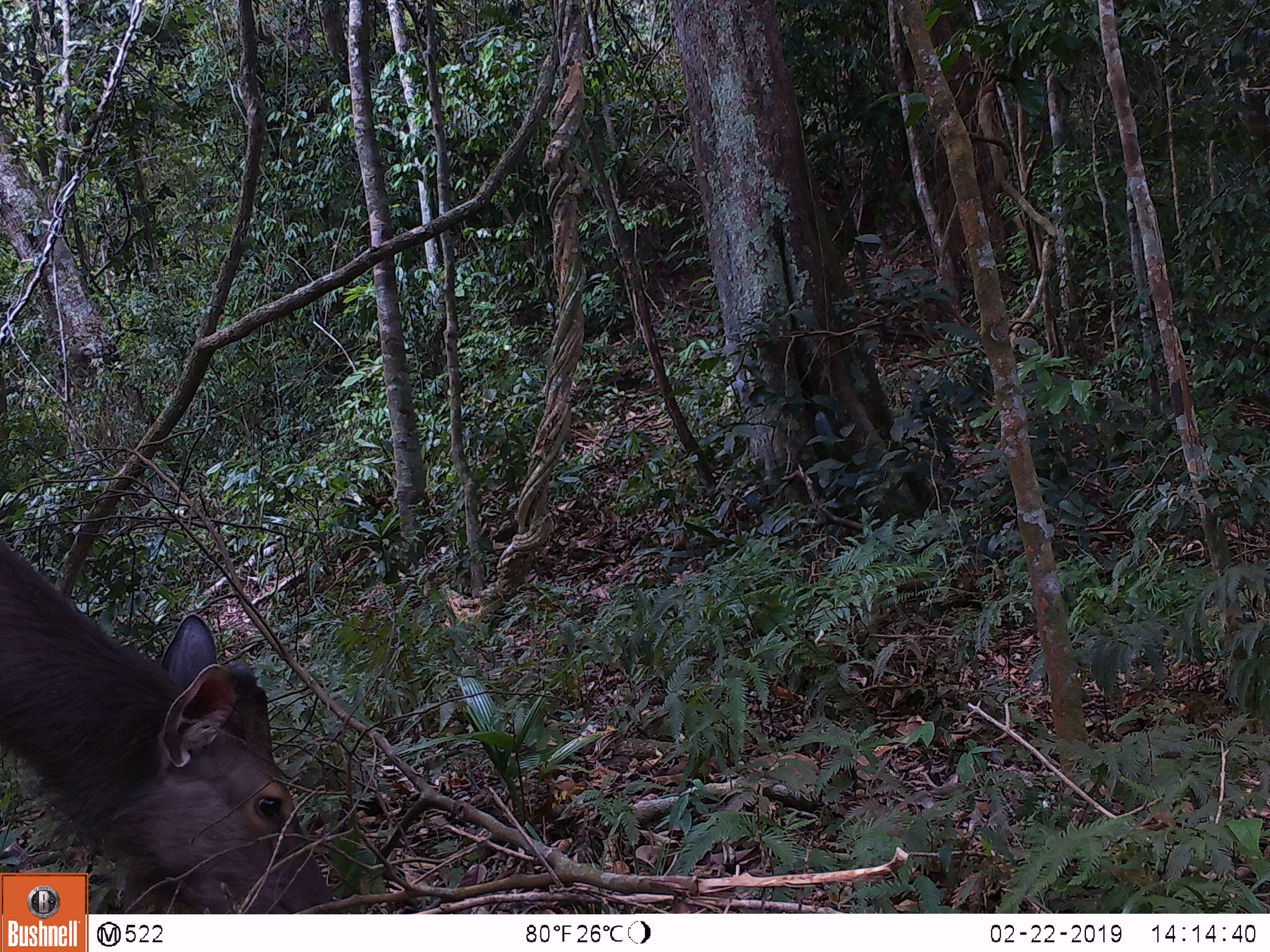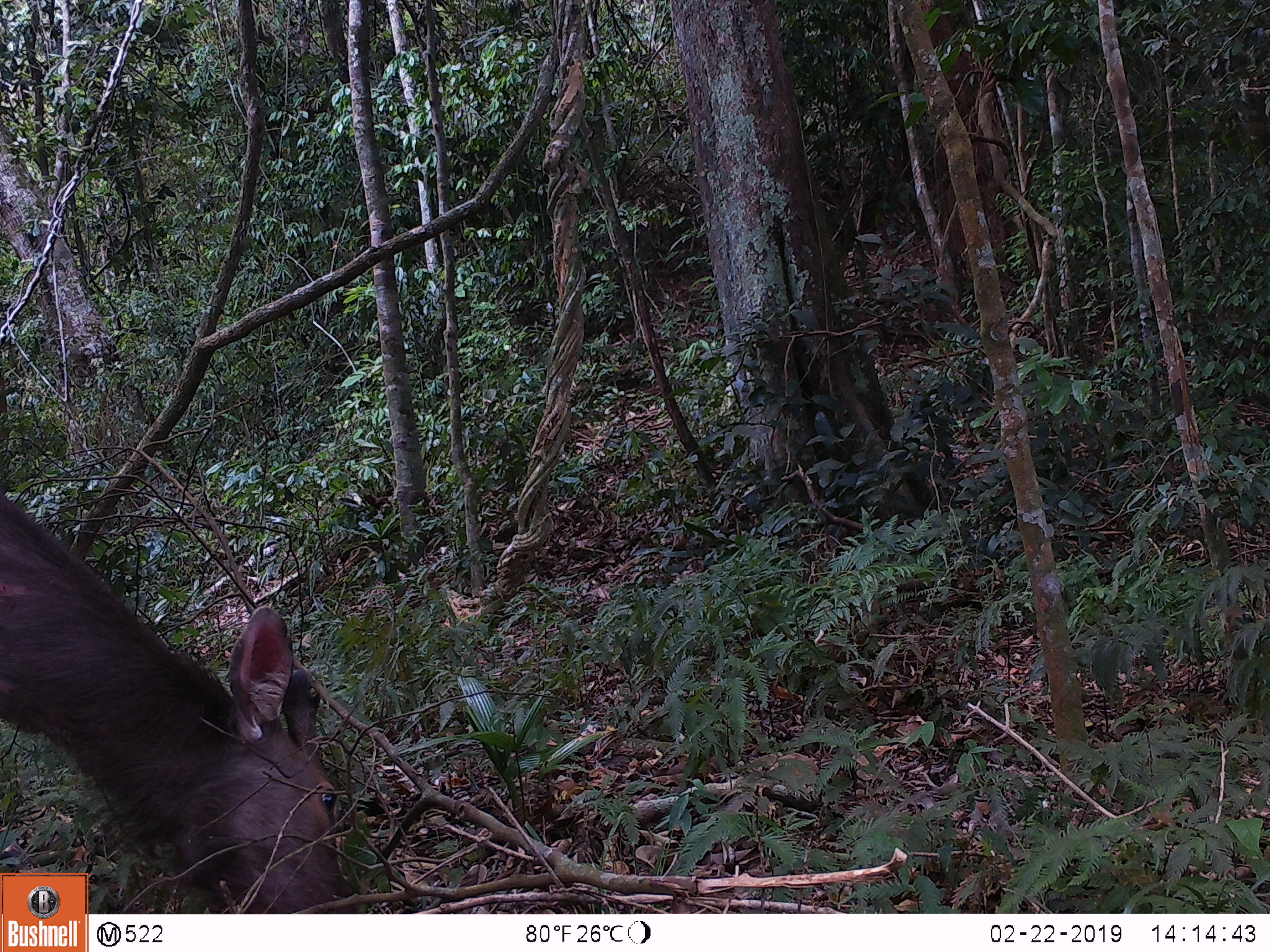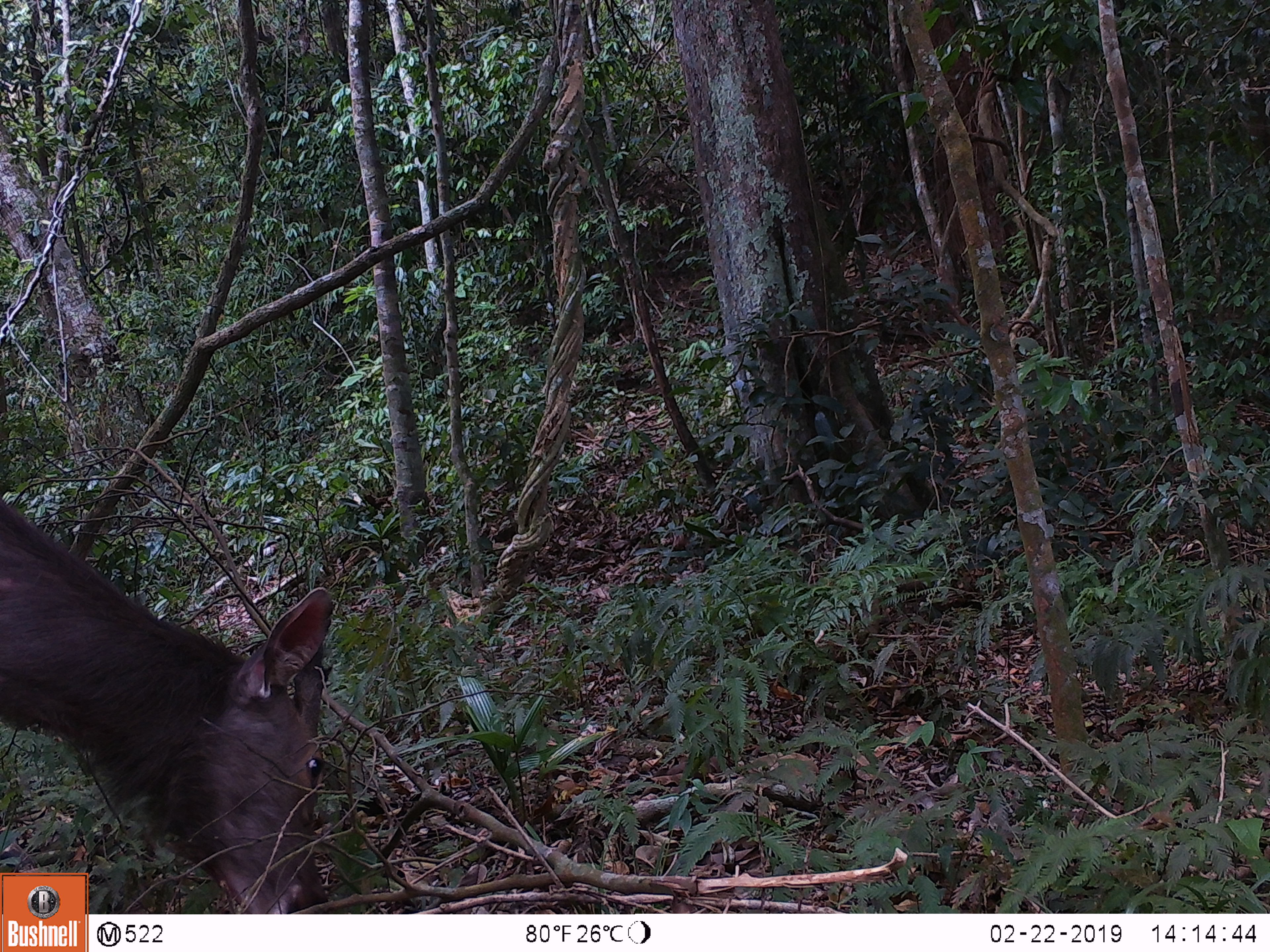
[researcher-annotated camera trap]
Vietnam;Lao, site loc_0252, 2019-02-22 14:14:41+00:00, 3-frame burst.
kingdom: Animalia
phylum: Chordata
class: Mammalia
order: Artiodactyla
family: Cervidae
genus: Rusa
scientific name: Rusa unicolor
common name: sambar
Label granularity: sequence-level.